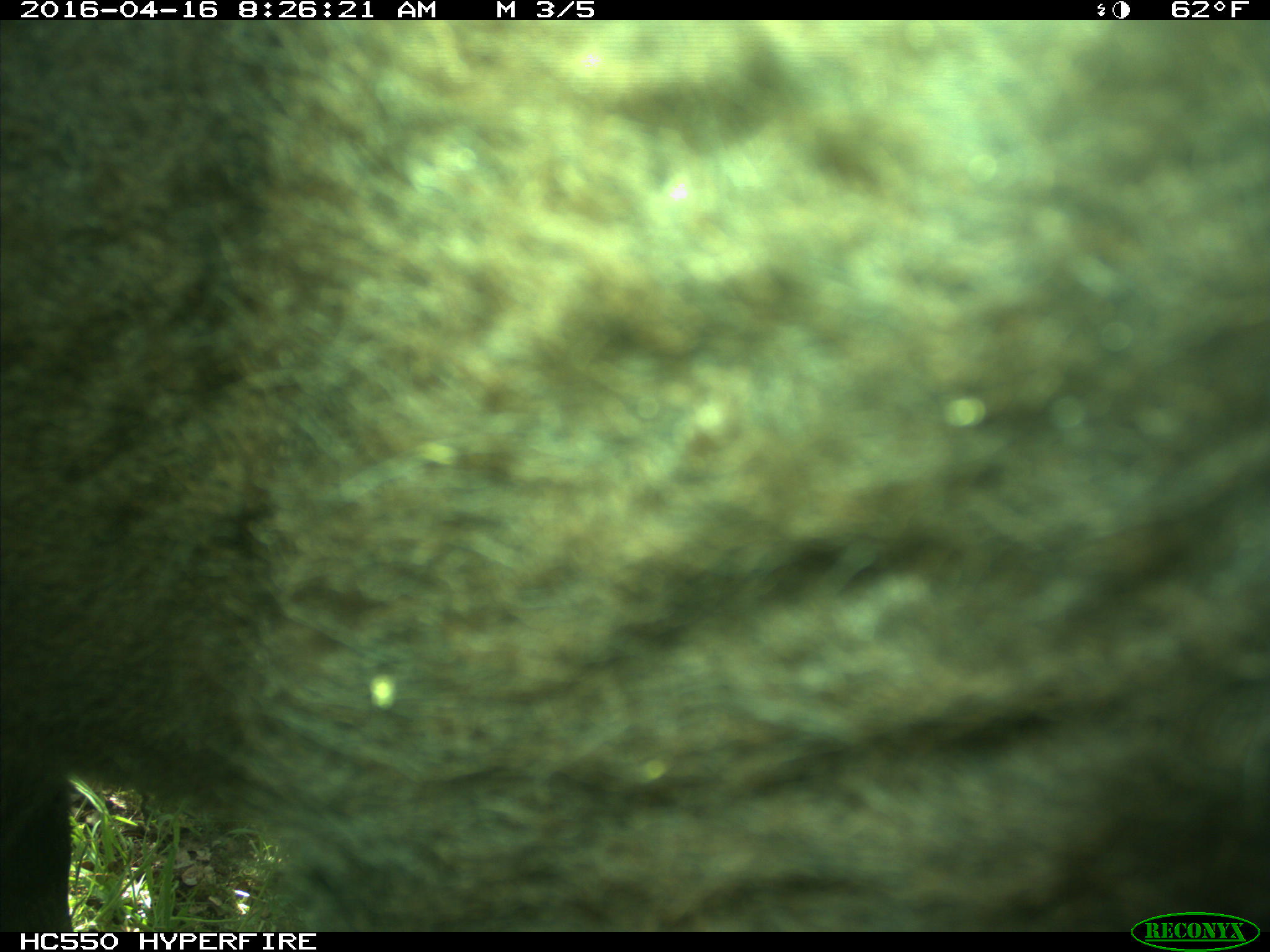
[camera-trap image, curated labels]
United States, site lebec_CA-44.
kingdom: Animalia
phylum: Chordata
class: Mammalia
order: Artiodactyla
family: Bovidae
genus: Bos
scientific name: Bos taurus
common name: domestic cow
Bos taurus (domestic cow).